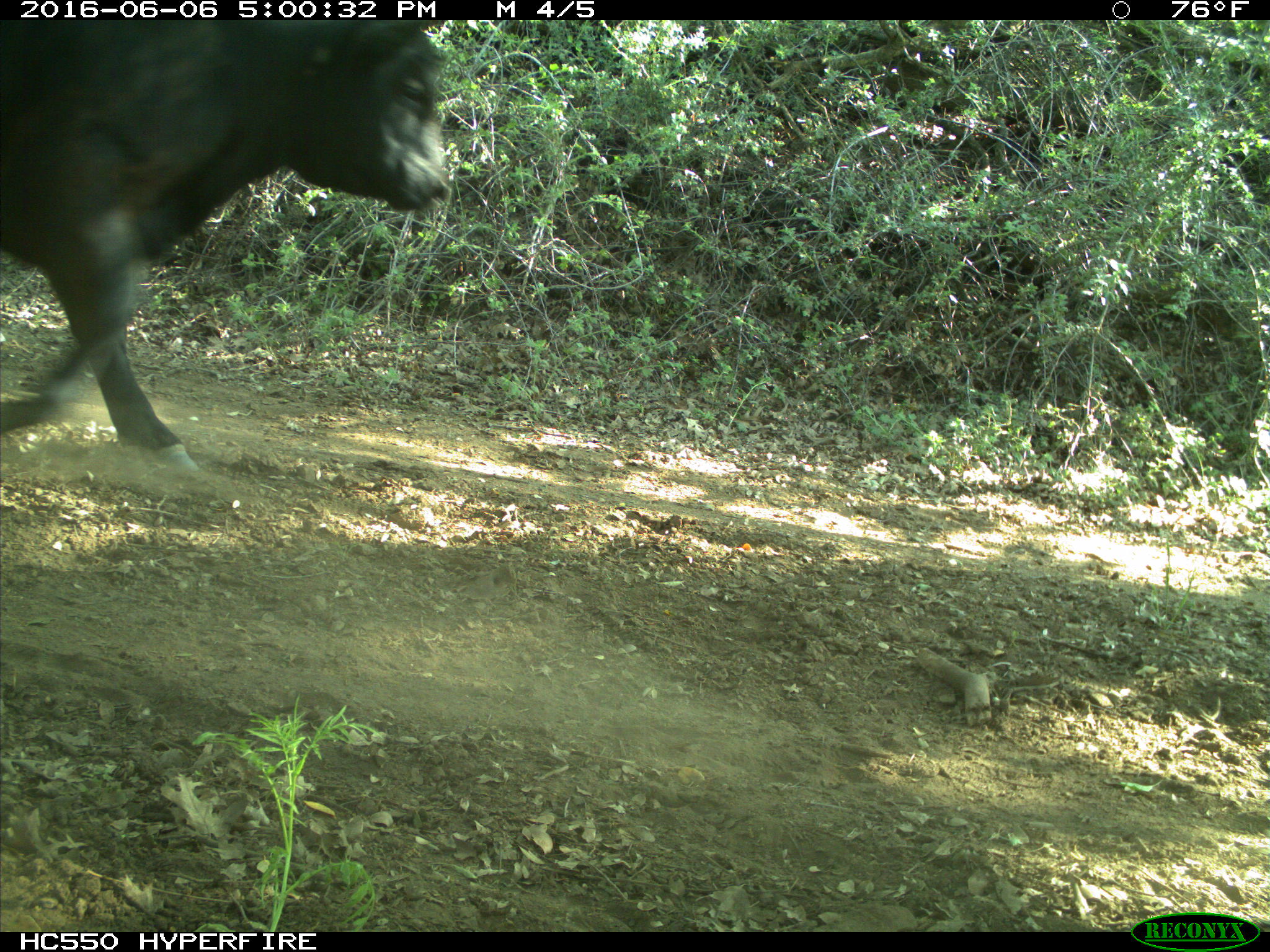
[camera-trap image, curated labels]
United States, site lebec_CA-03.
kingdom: Animalia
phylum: Chordata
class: Mammalia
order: Artiodactyla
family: Bovidae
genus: Bos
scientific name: Bos taurus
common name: domestic cow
Bos taurus (domestic cow).